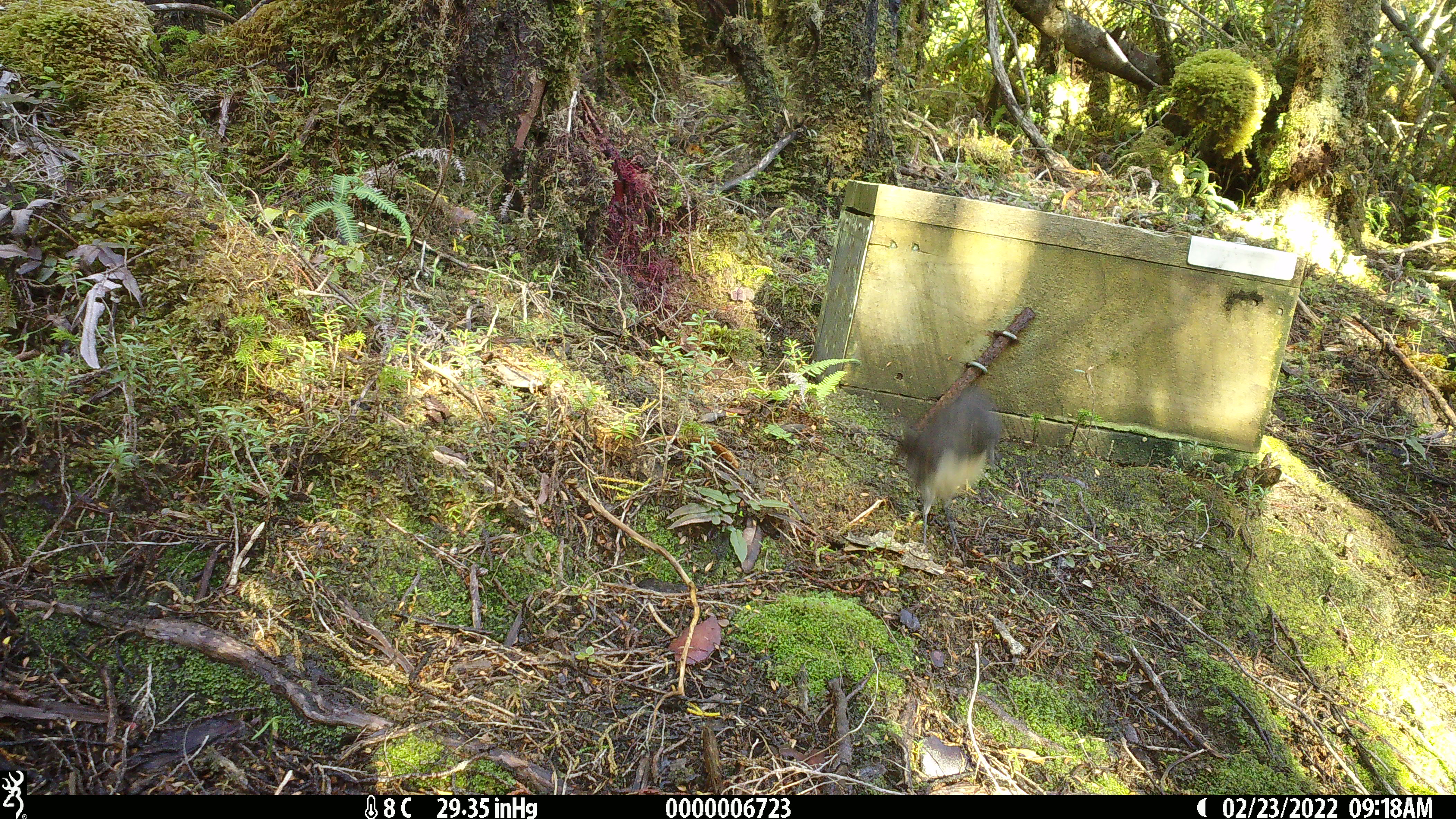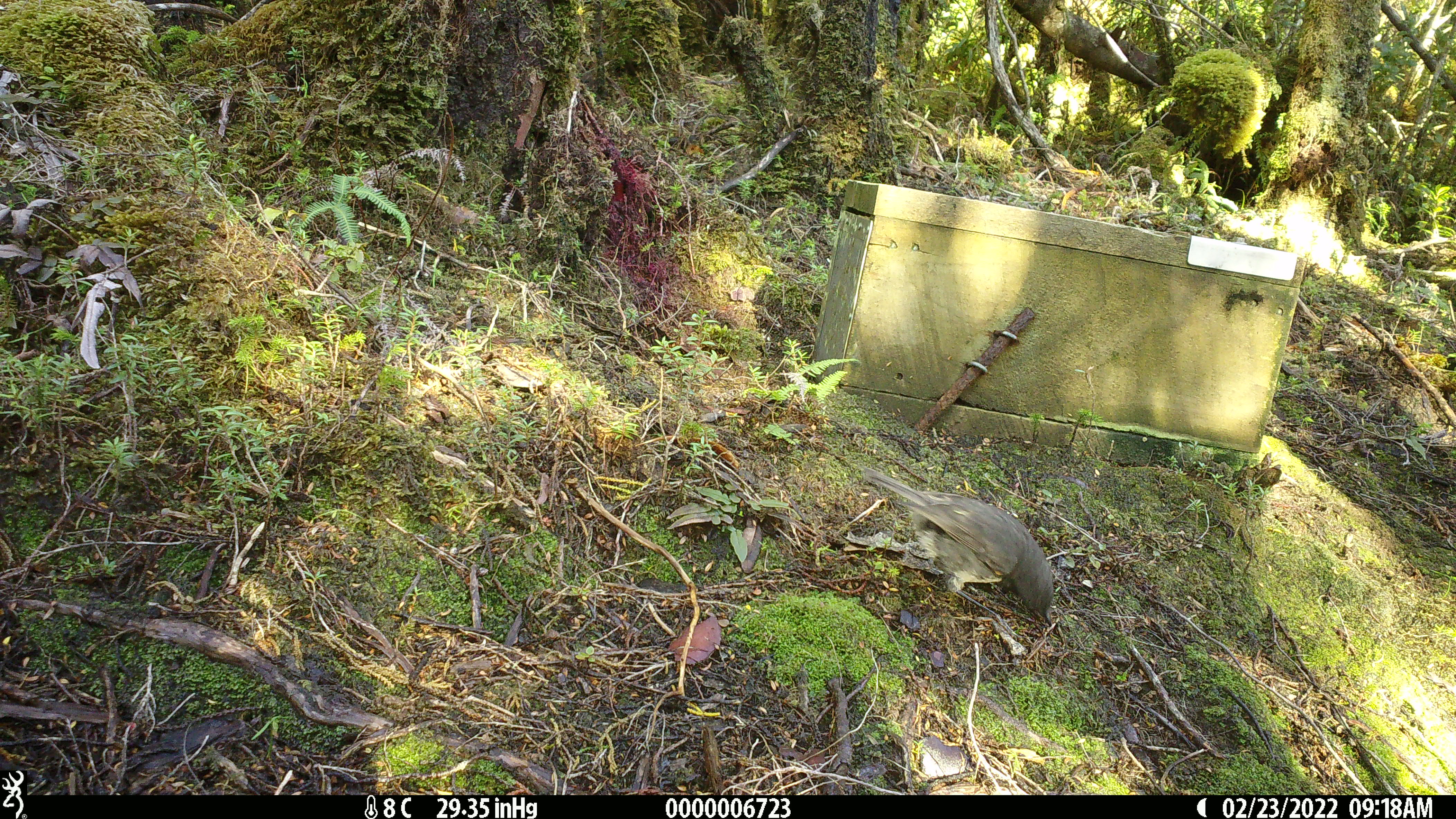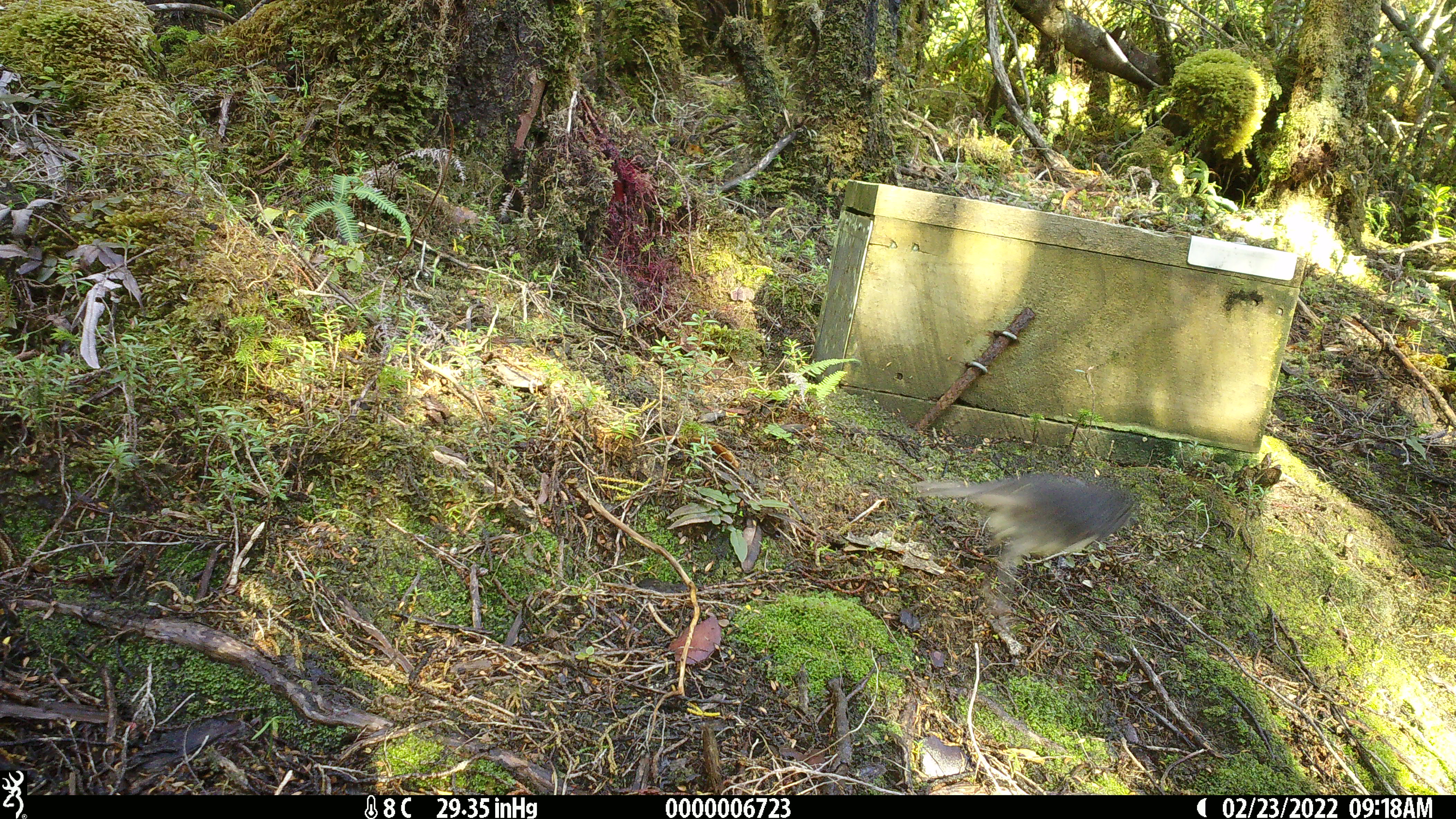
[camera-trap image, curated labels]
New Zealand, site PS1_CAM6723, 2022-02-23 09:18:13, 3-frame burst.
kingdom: Animalia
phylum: Chordata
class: Aves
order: Passeriformes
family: Petroicidae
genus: Petroica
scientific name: Petroica australis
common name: new zealand robin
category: robin